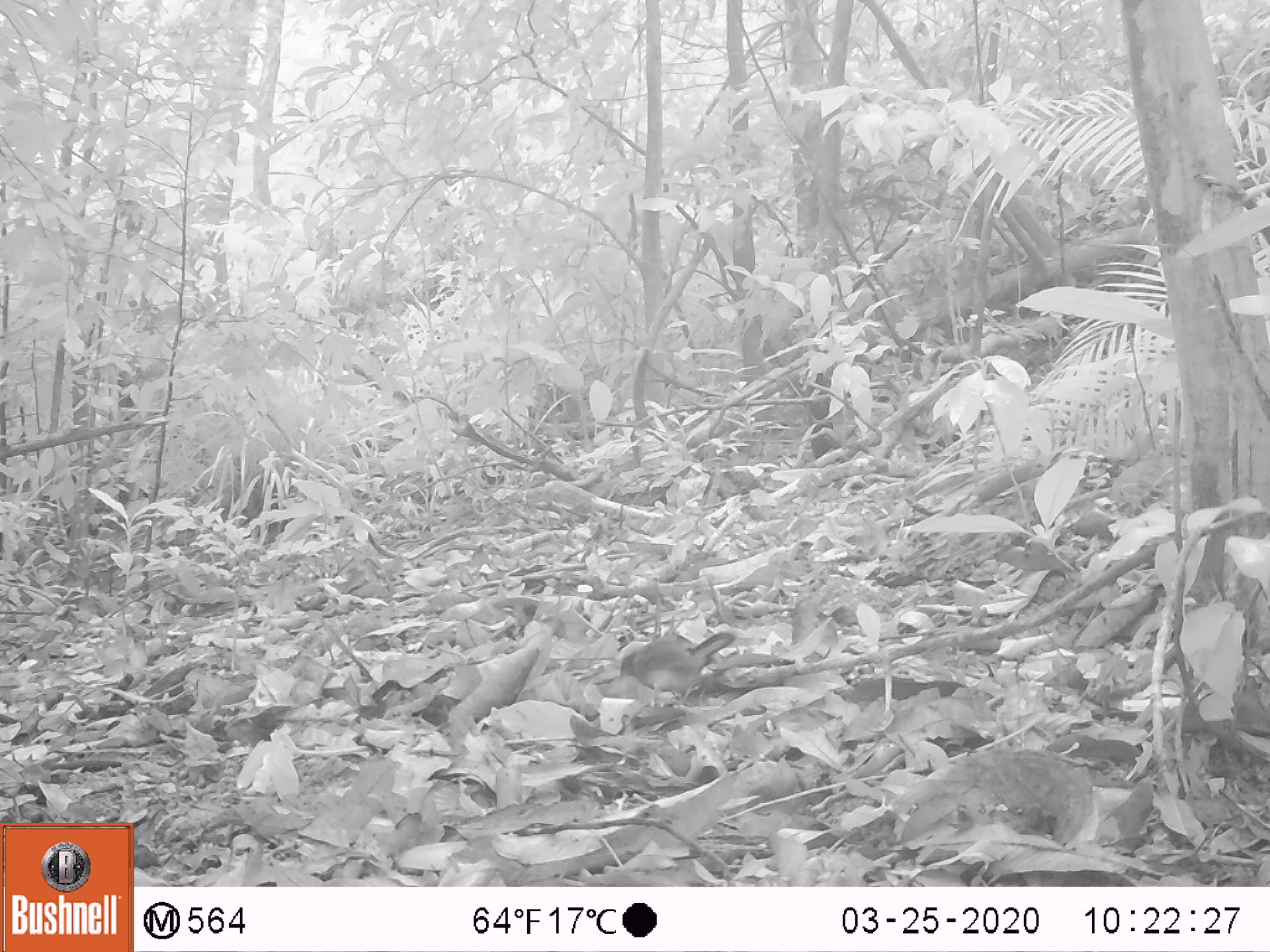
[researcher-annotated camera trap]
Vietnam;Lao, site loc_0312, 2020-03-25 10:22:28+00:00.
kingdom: Animalia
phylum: Chordata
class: Aves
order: Galliformes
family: Phasianidae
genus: Polyplectron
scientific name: Polyplectron bicalcaratum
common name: gray peacock-pheasant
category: grey peacock pheasant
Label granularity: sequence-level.